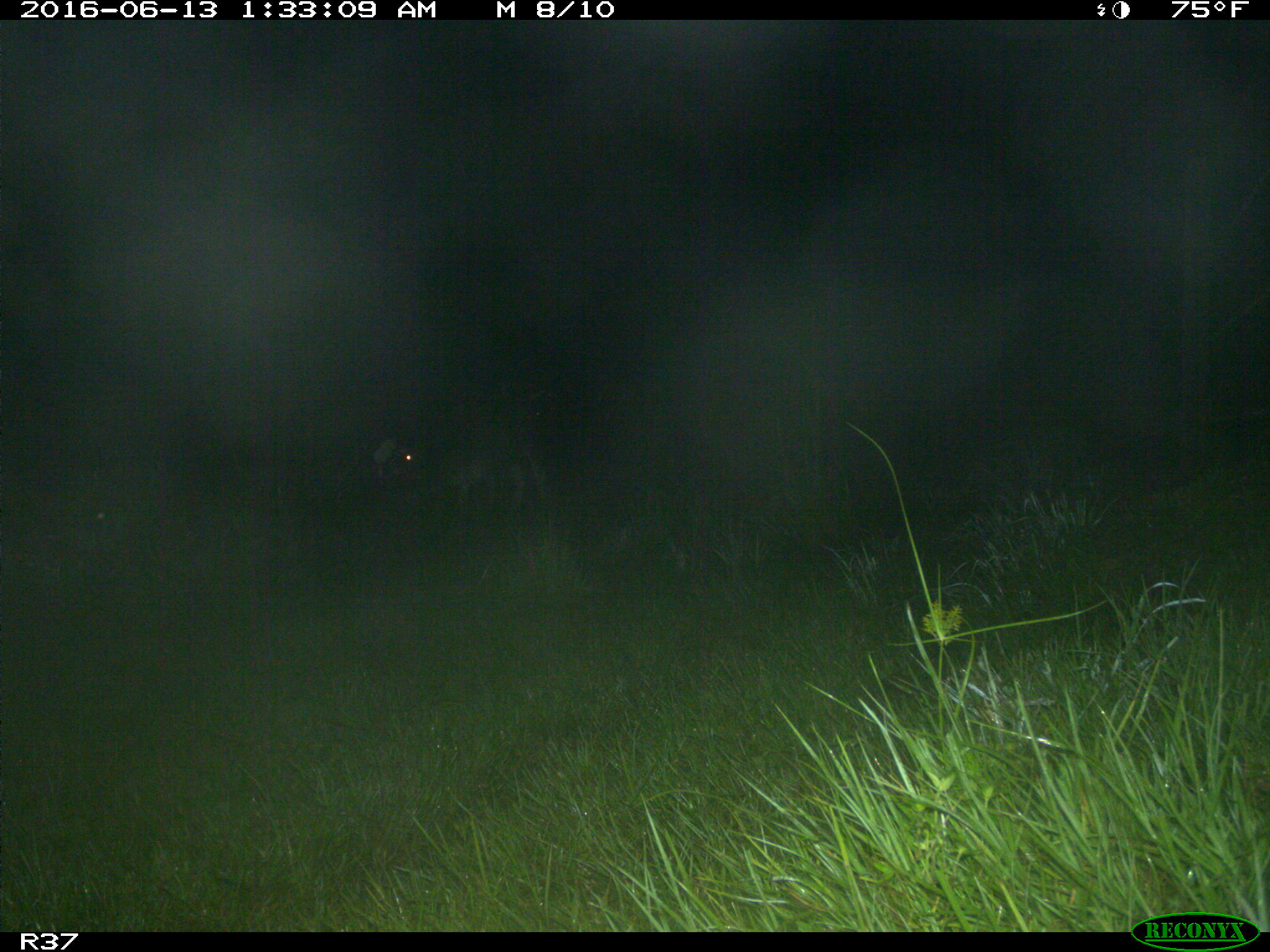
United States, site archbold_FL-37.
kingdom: Animalia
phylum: Chordata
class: Mammalia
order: Artiodactyla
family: Bovidae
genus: Bos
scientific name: Bos taurus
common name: domestic cow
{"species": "Bos taurus (domestic cow)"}